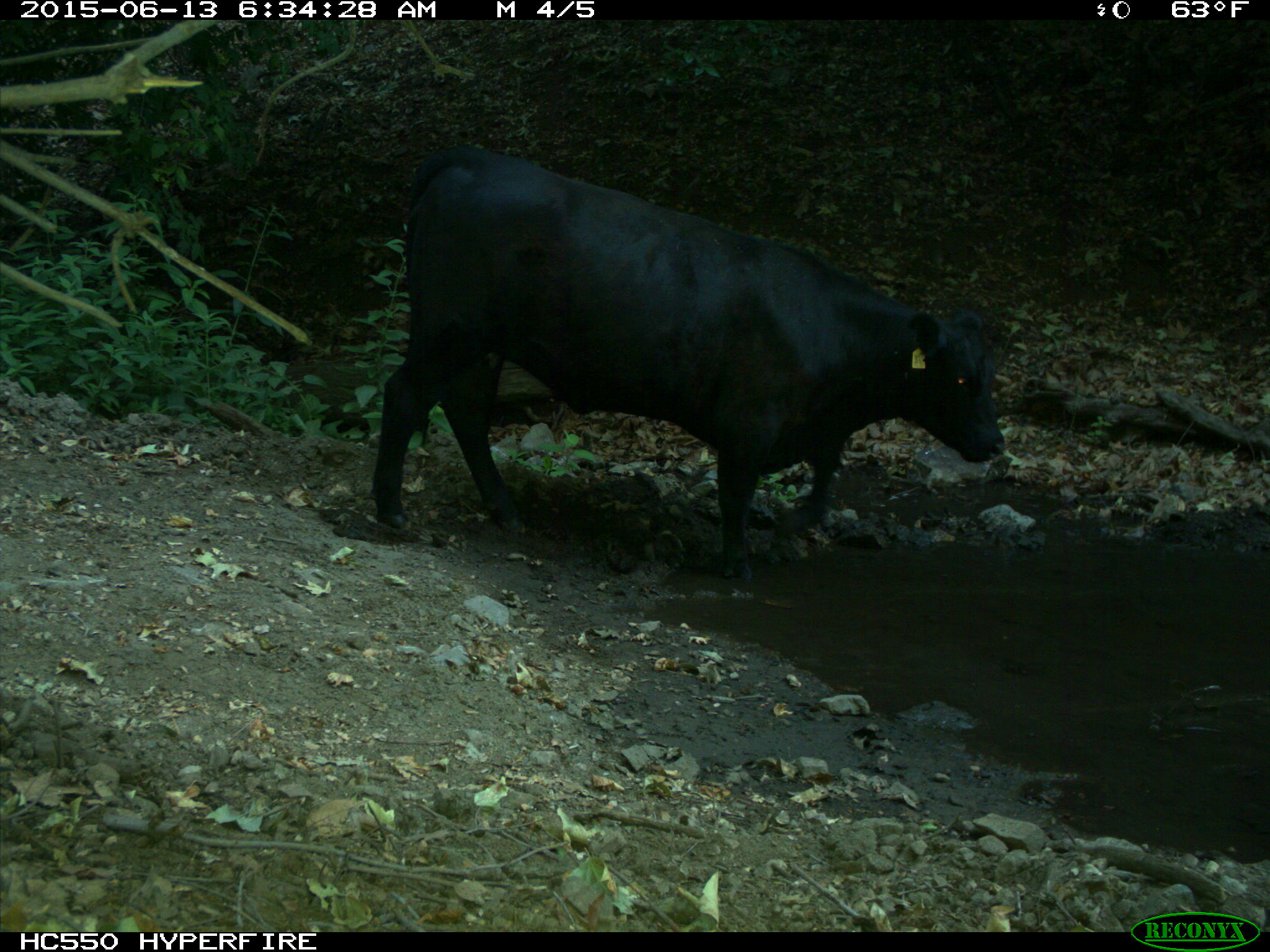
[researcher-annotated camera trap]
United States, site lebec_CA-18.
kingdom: Animalia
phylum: Chordata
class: Mammalia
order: Artiodactyla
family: Bovidae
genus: Bos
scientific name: Bos taurus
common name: domestic cow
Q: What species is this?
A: Bos taurus (domestic cow).